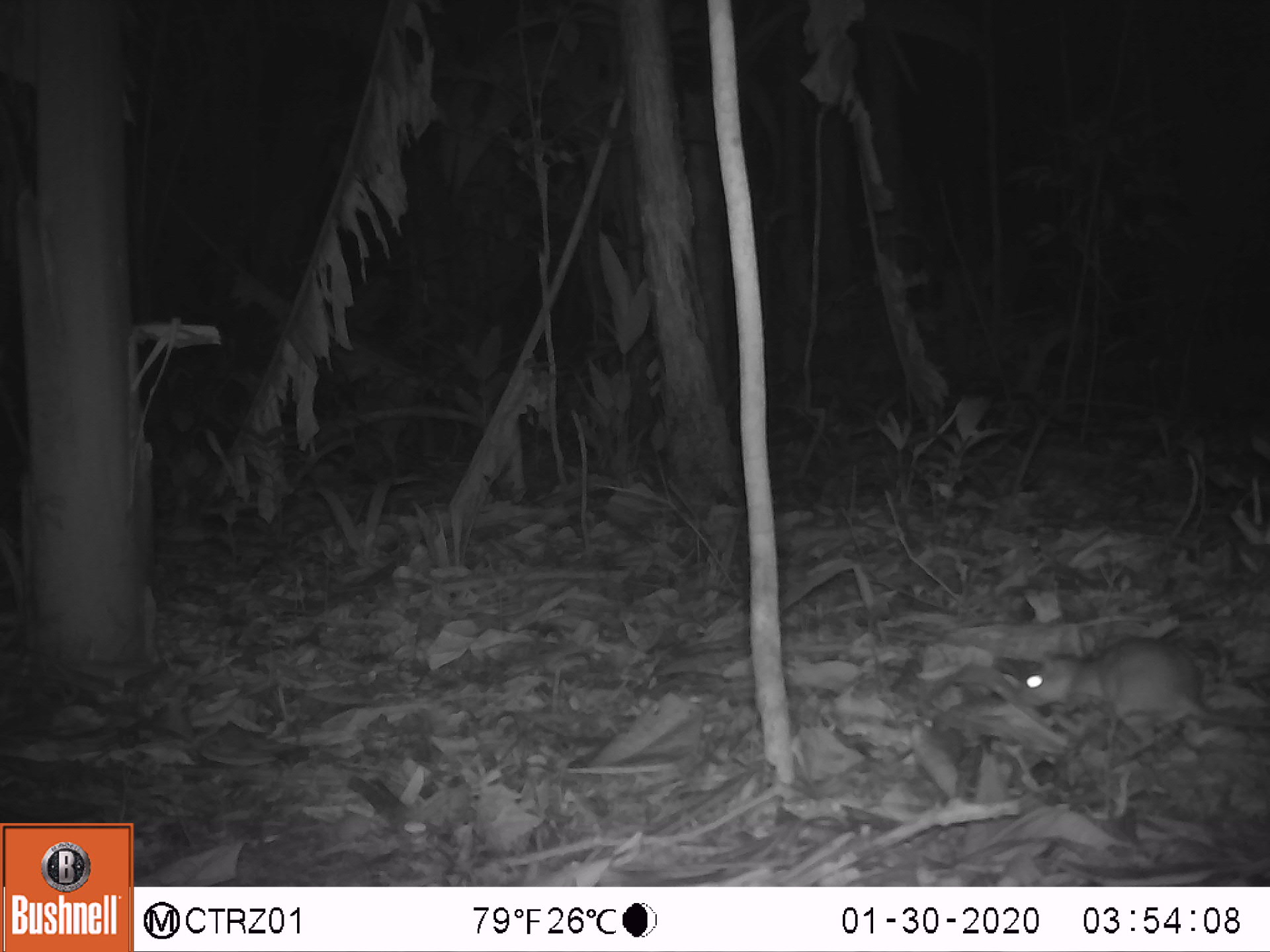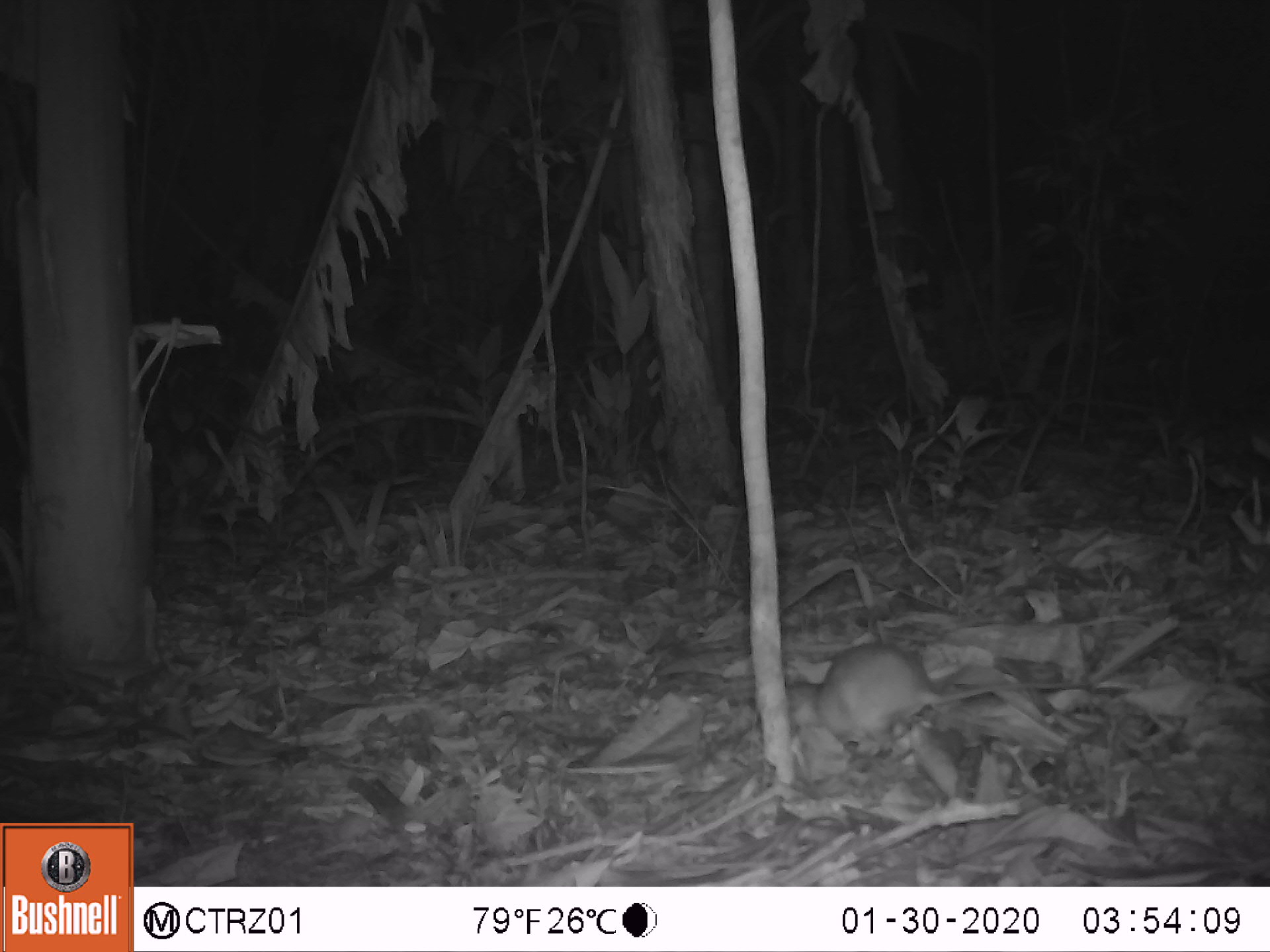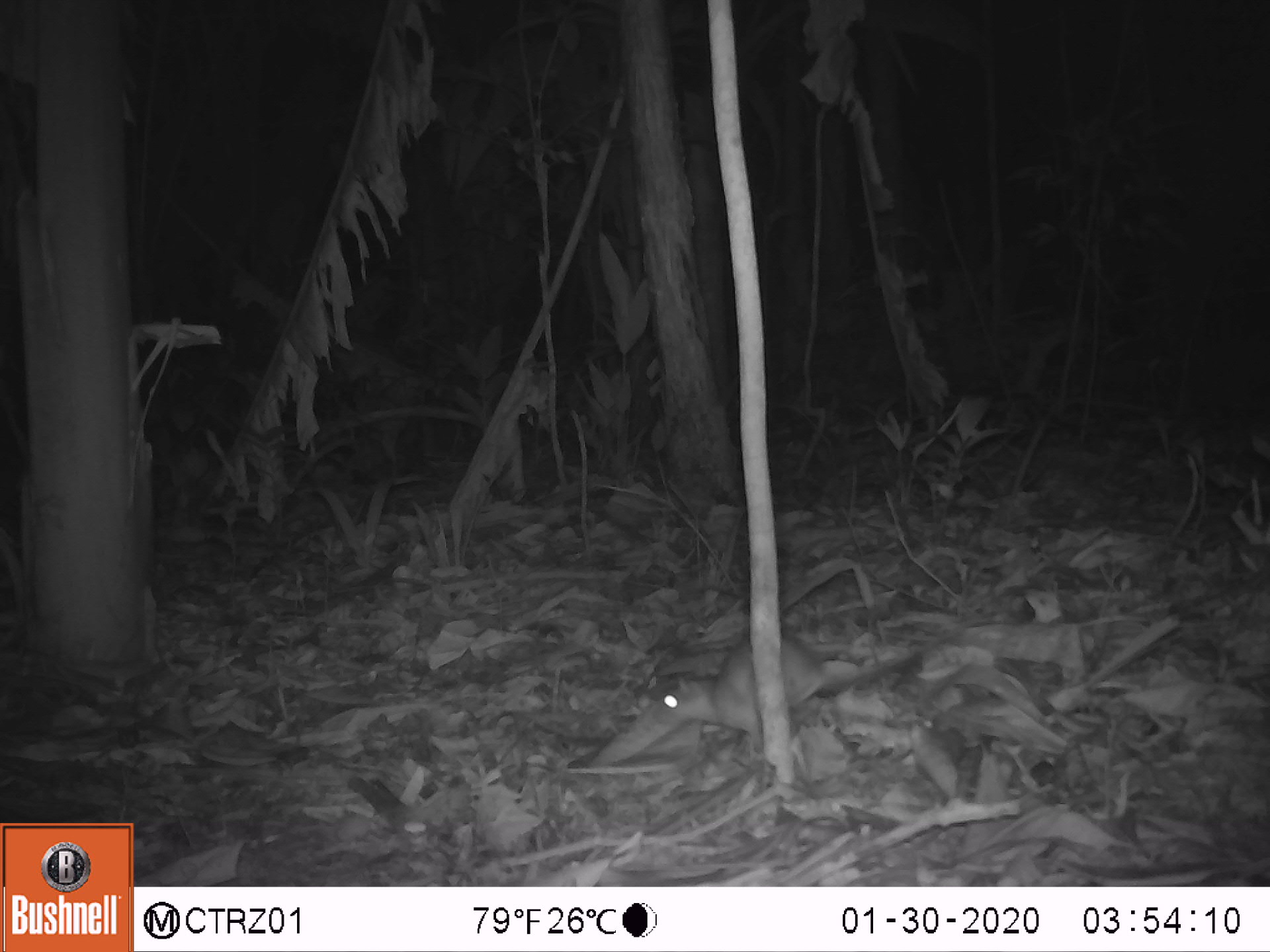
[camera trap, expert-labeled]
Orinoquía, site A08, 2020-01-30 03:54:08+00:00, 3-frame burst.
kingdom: Animalia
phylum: Chordata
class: Mammalia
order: Rodentia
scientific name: Rodentia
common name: rodent